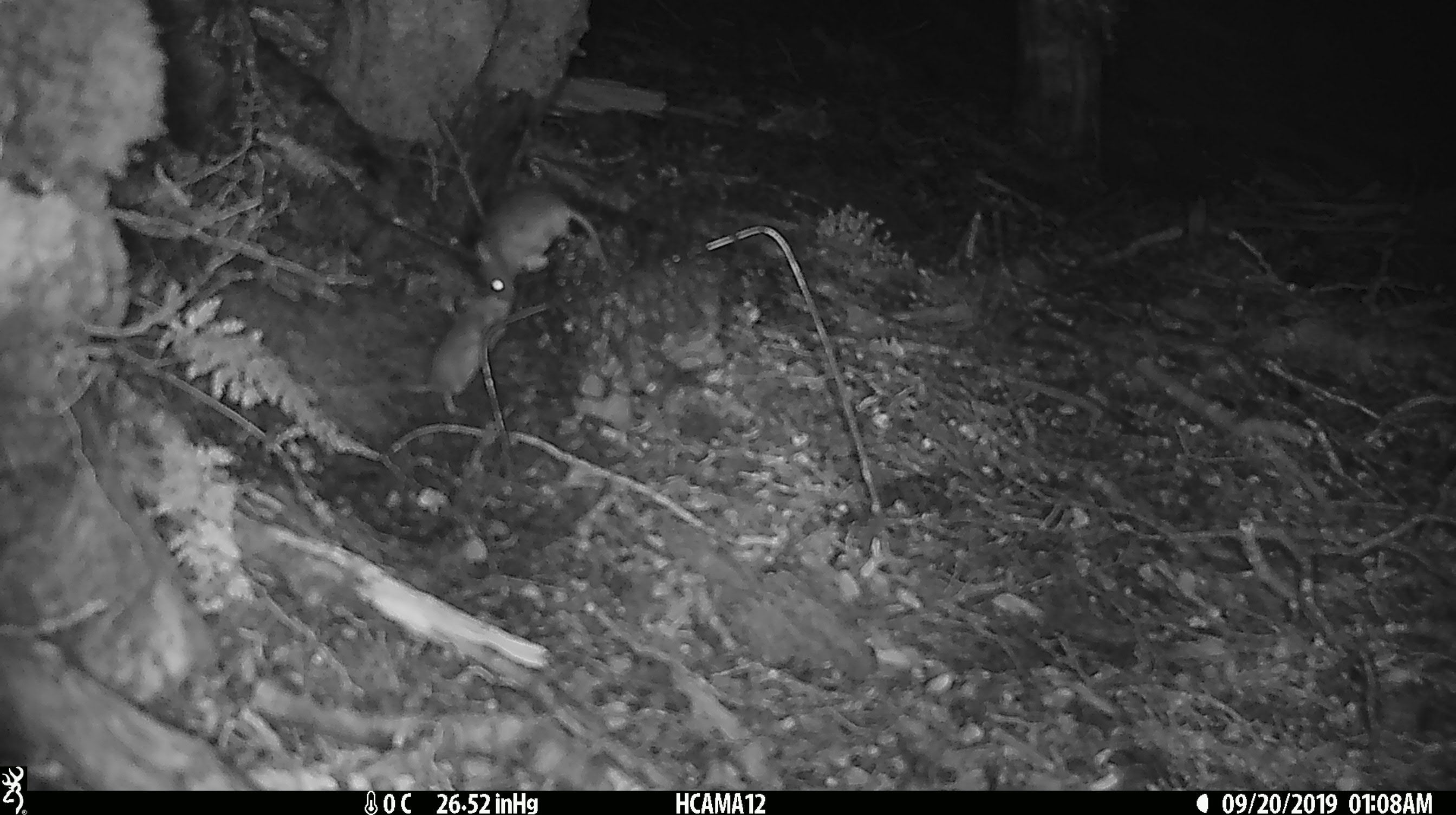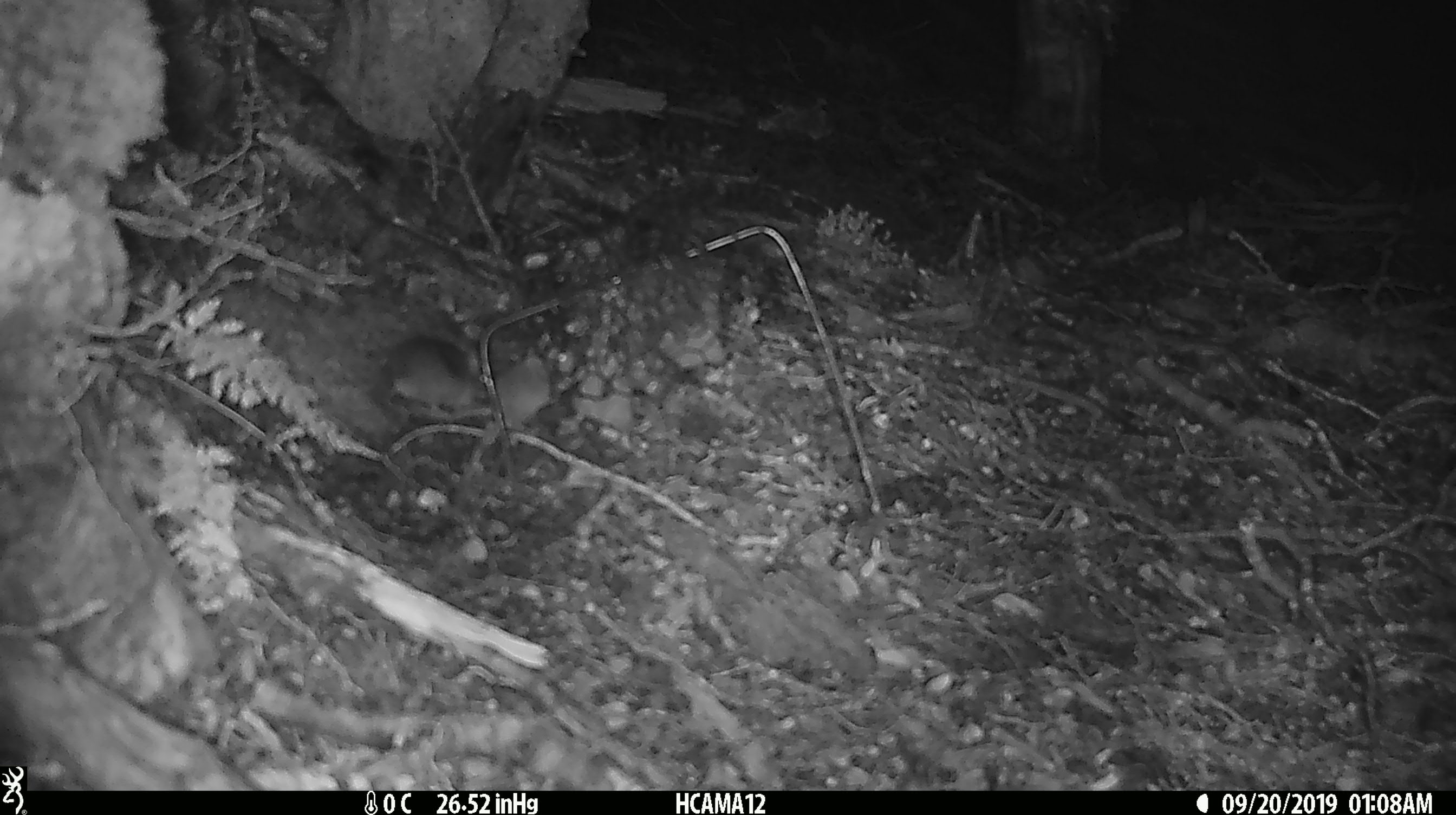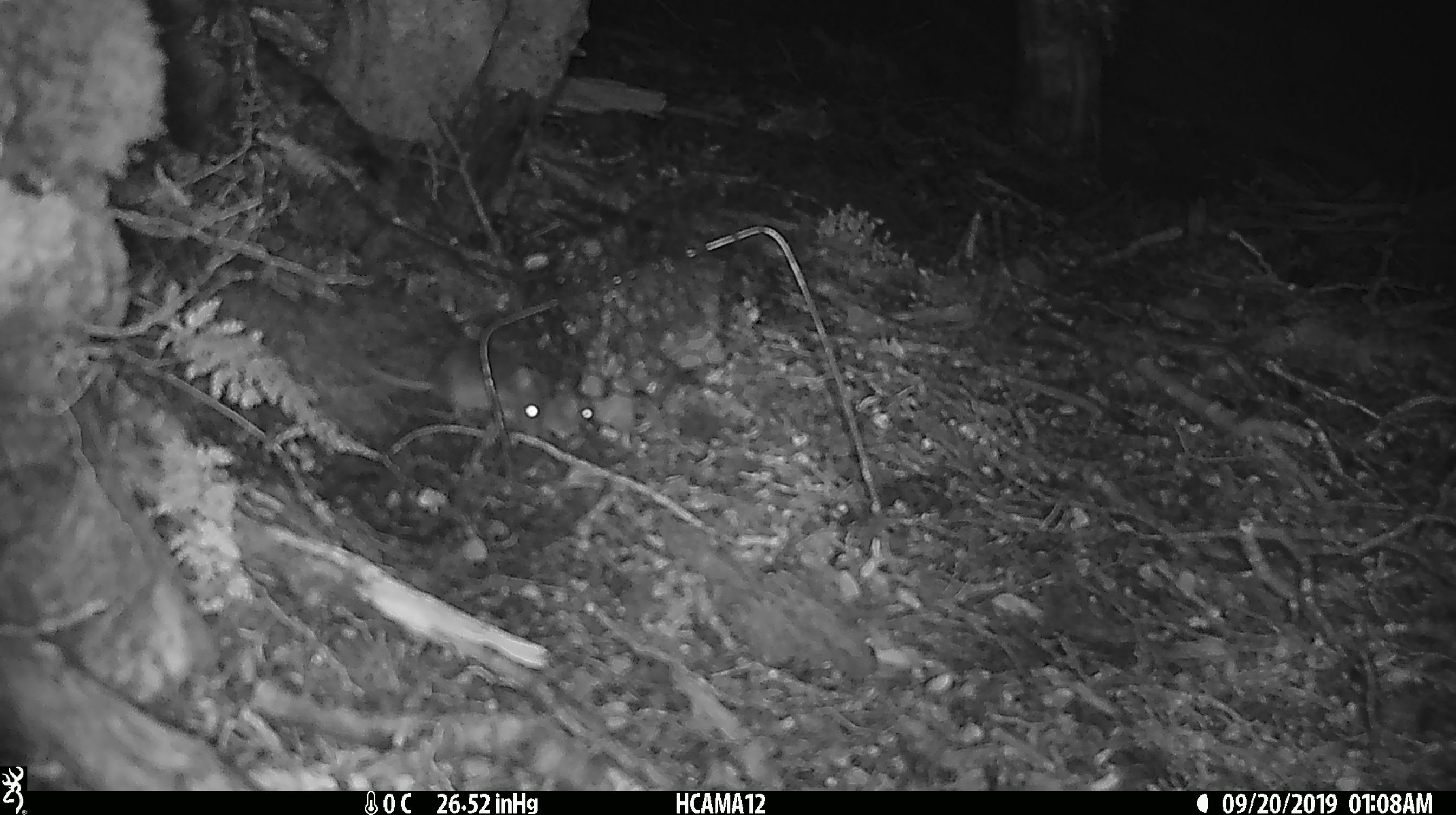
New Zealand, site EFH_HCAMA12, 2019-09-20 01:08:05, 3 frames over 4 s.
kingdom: Animalia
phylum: Chordata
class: Mammalia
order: Rodentia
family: Muridae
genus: Mus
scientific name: Mus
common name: mouse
Mouse (Mus).